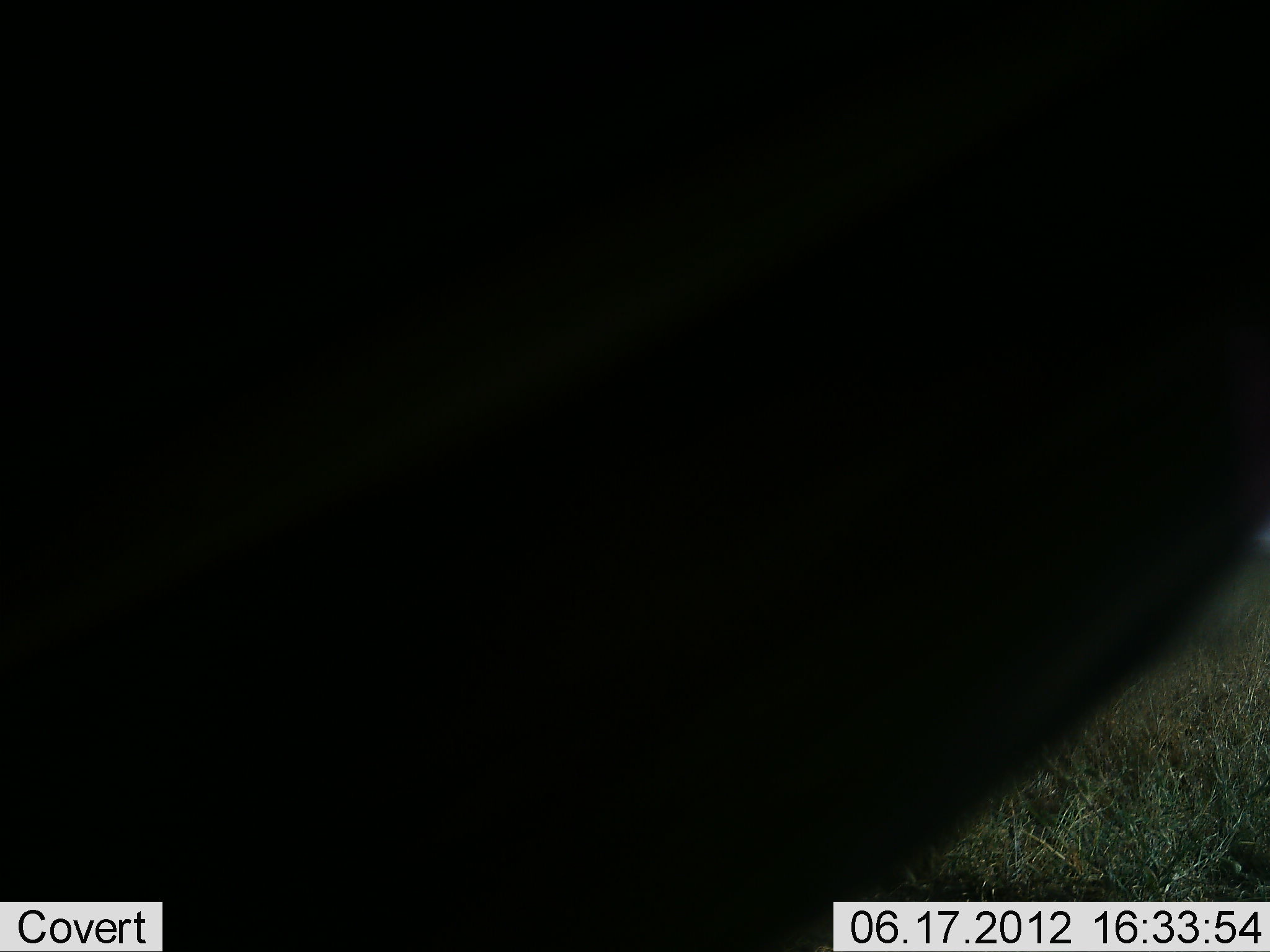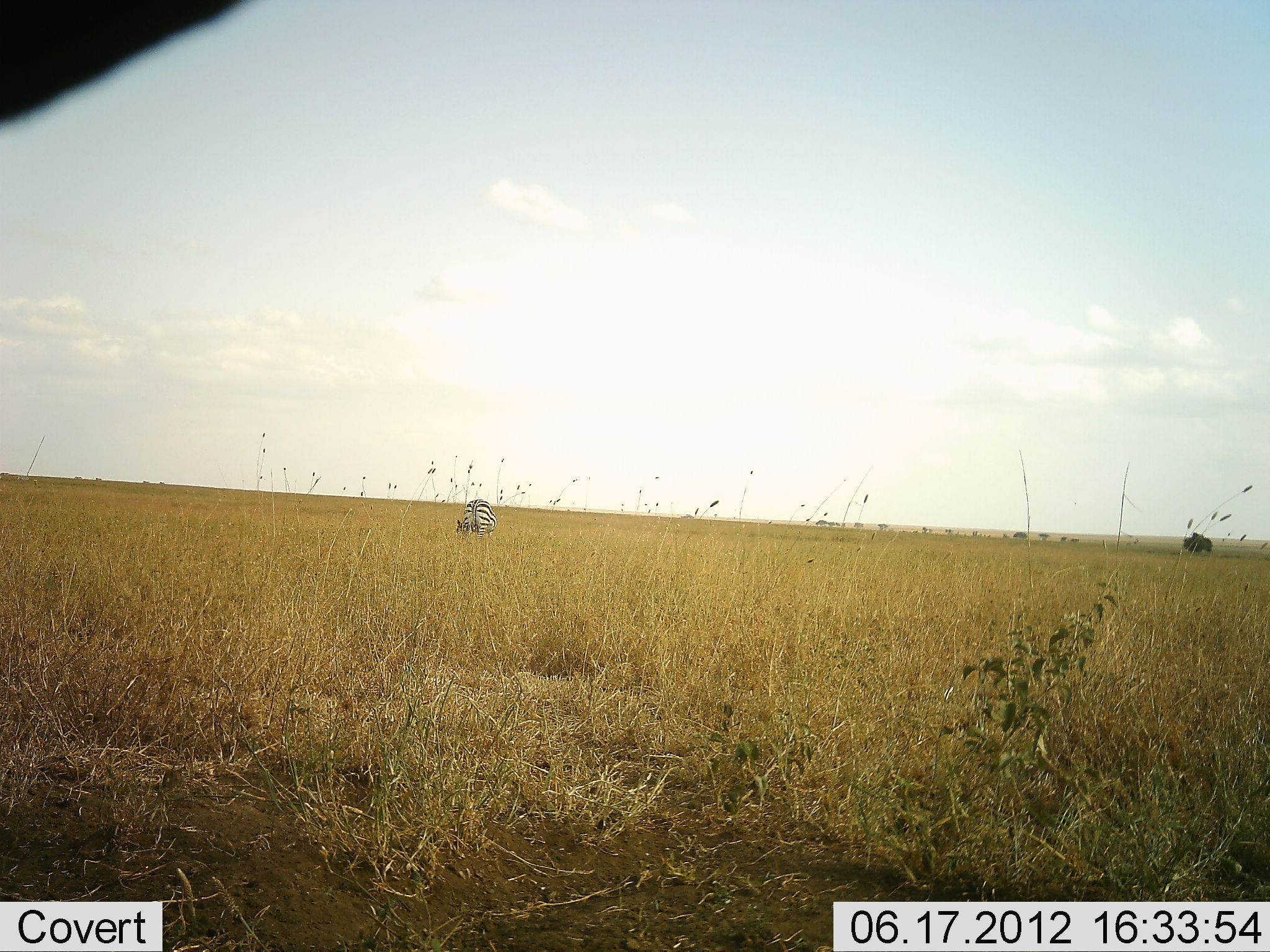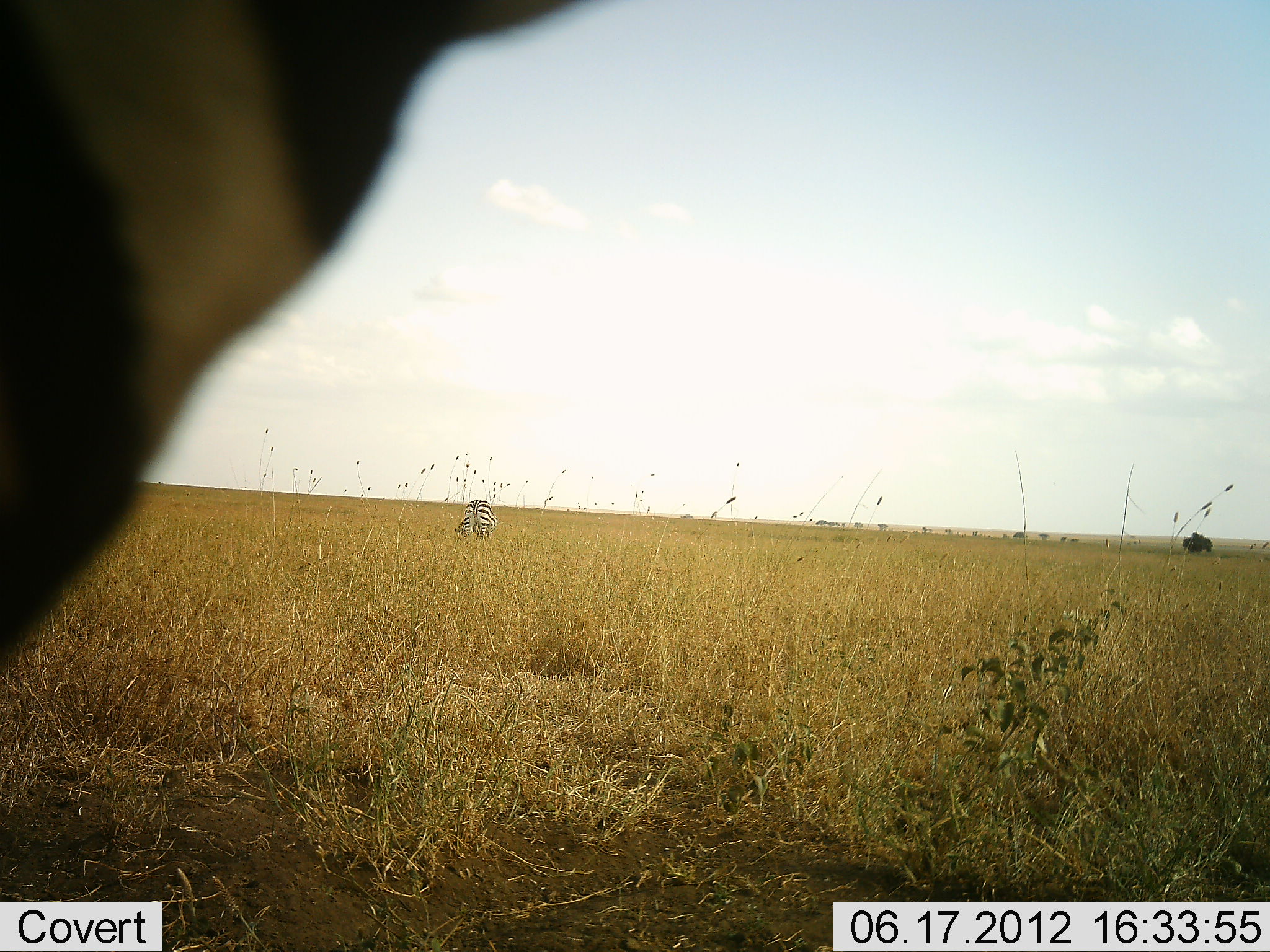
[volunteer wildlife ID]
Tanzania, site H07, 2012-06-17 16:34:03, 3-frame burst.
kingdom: Animalia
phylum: Chordata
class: Mammalia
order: Perissodactyla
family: Equidae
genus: Equus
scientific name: Equus quagga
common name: plains zebra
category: zebra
Zebra (plains zebra) (Equus quagga), count 2. Behavior (volunteer vote fractions): standing 77%, resting 0%, moving 23%, interacting 8%. Young present (vote fraction): 0%. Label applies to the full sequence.